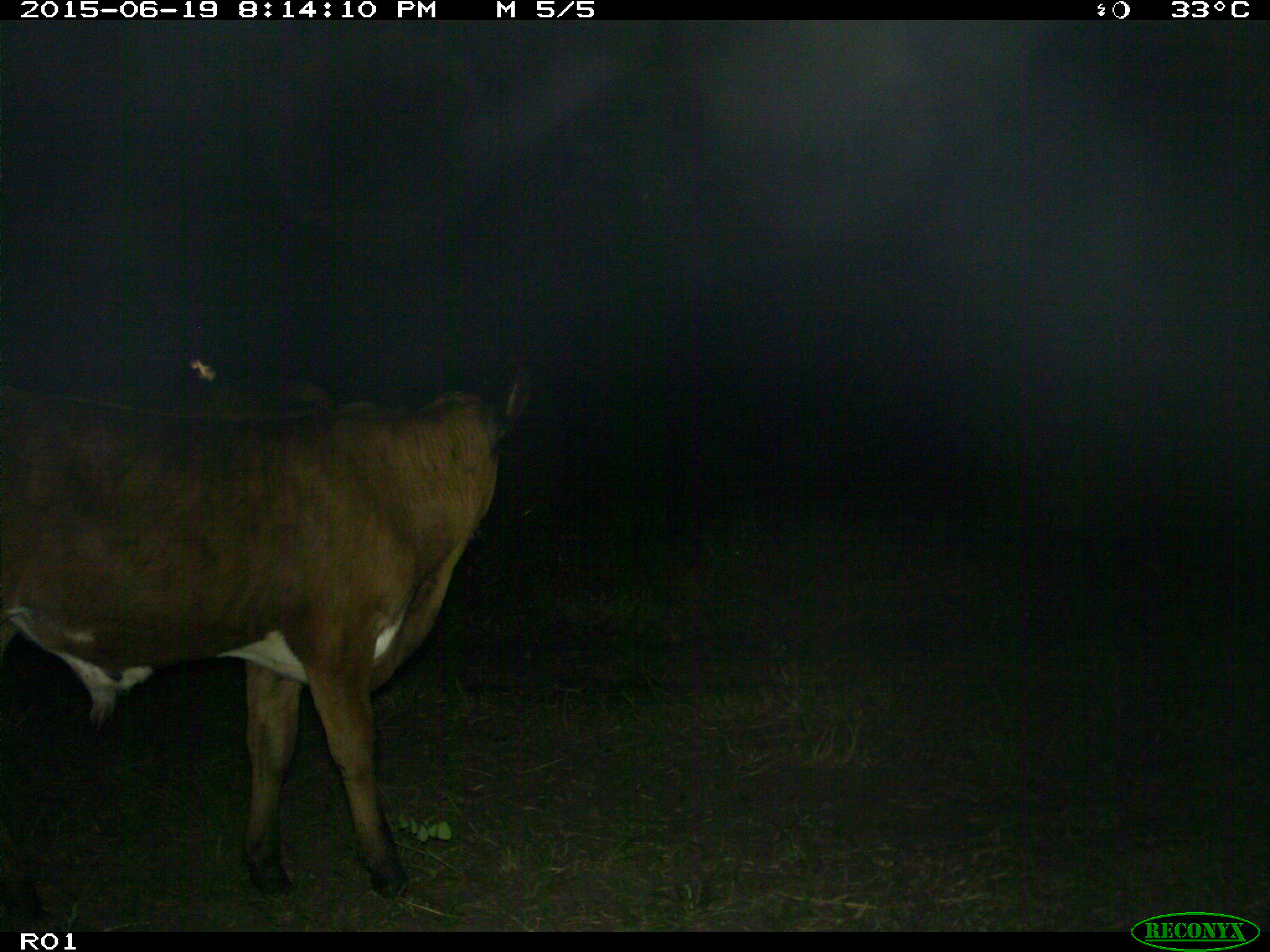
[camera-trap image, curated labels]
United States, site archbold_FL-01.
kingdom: Animalia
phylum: Chordata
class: Mammalia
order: Artiodactyla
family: Bovidae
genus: Bos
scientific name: Bos taurus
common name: domestic cow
Bos taurus (domestic cow).